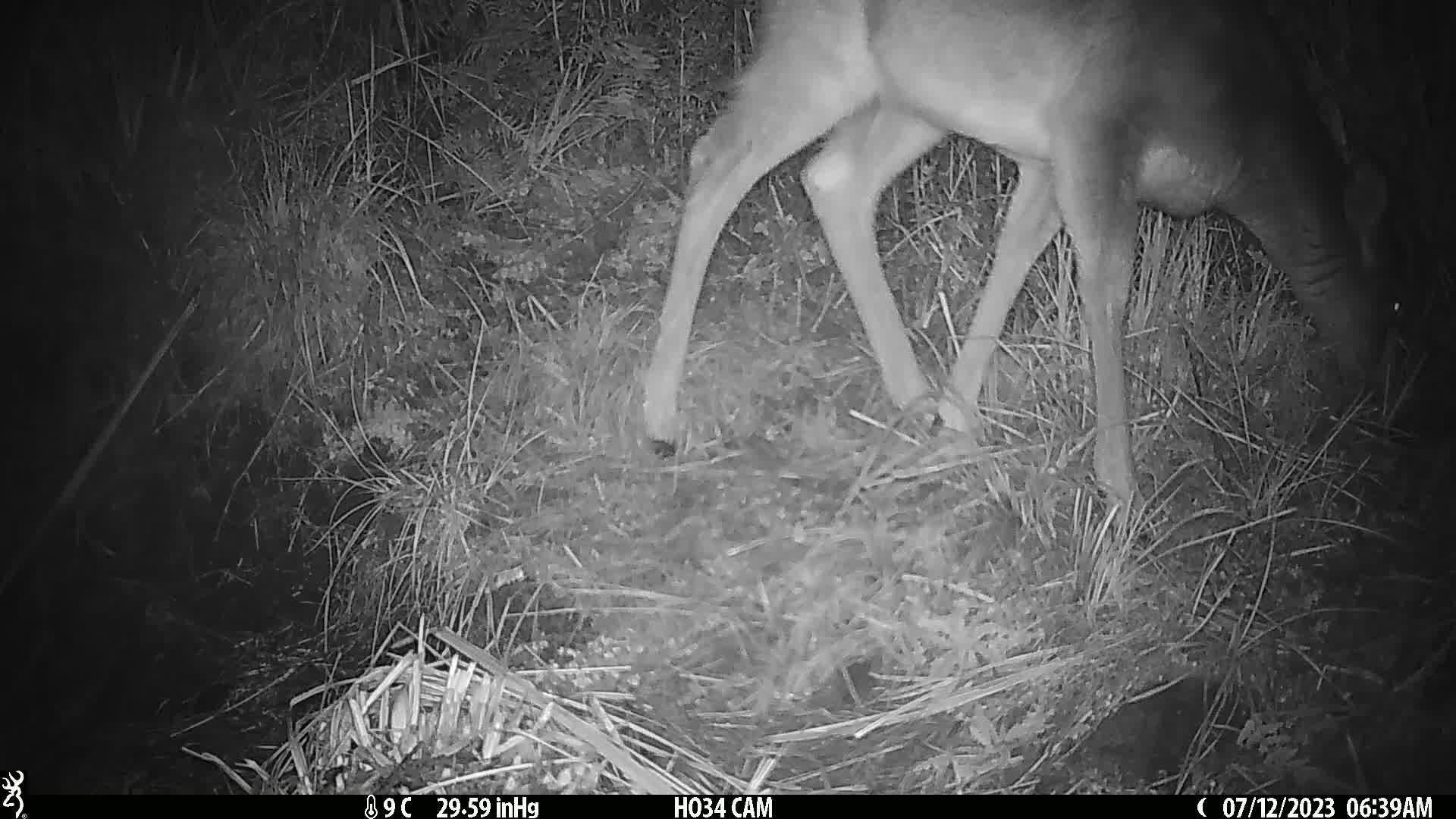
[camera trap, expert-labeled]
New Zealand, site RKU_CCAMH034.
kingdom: Animalia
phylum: Chordata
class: Mammalia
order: Artiodactyla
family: Cervidae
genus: Odocoileus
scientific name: Odocoileus virginianus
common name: white-tailed deer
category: white tailed deer